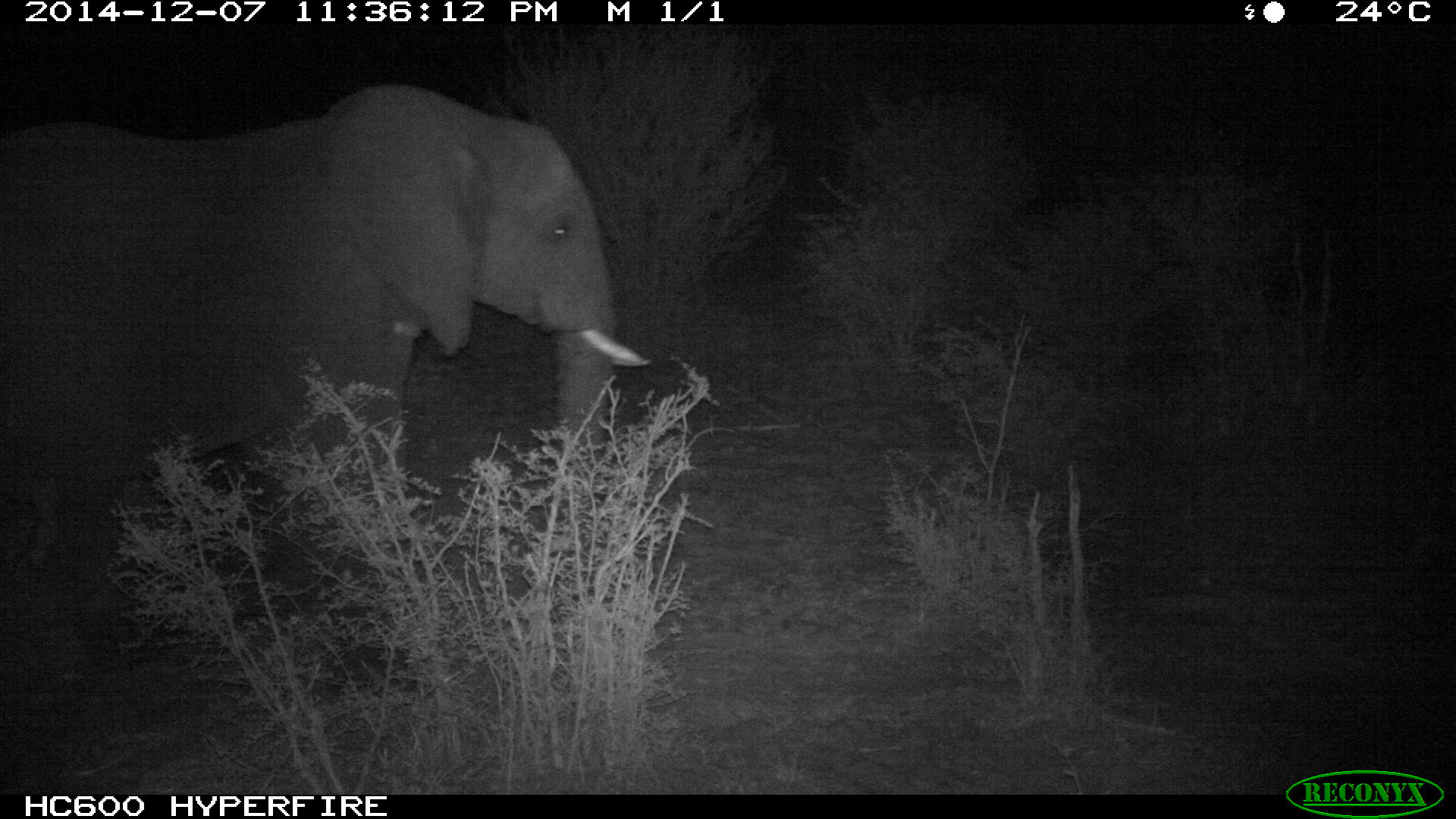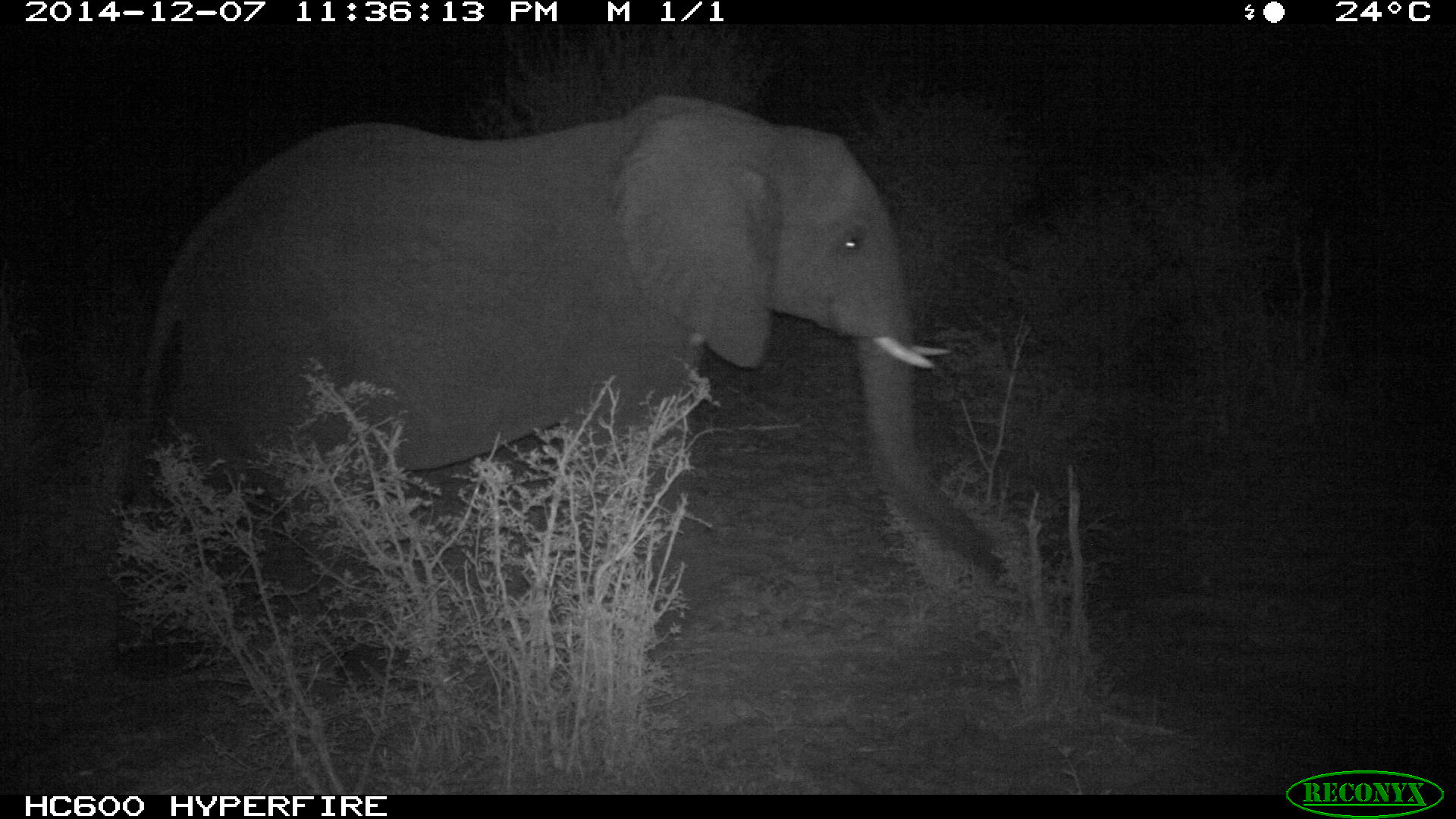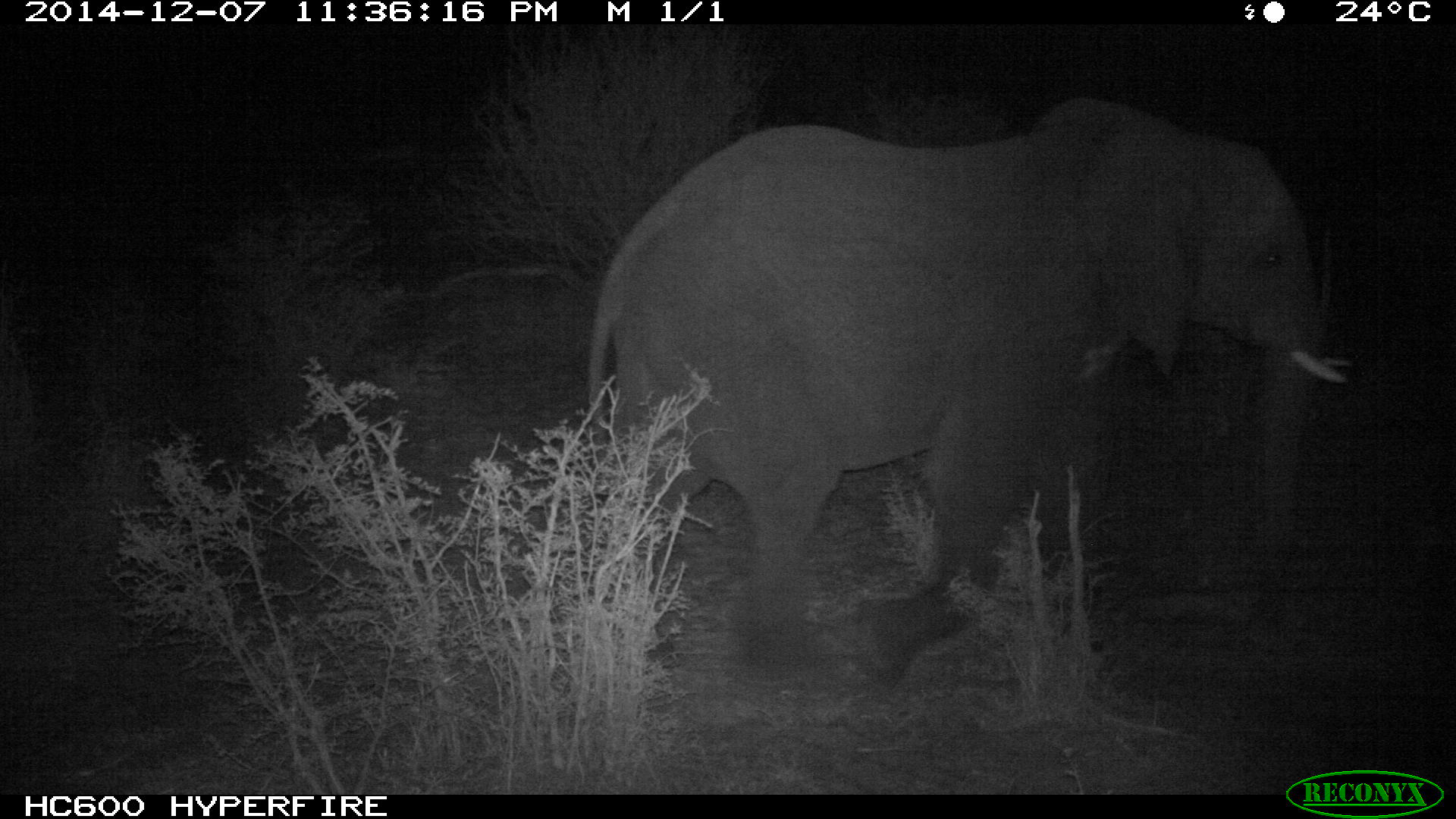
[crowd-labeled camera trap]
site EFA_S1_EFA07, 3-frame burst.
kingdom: Animalia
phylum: Chordata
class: Mammalia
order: Proboscidea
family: Elephantidae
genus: Loxodonta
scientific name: Loxodonta africana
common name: african bush elephant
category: elephant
Elephant (african bush elephant) (Loxodonta africana), count 1. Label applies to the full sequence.